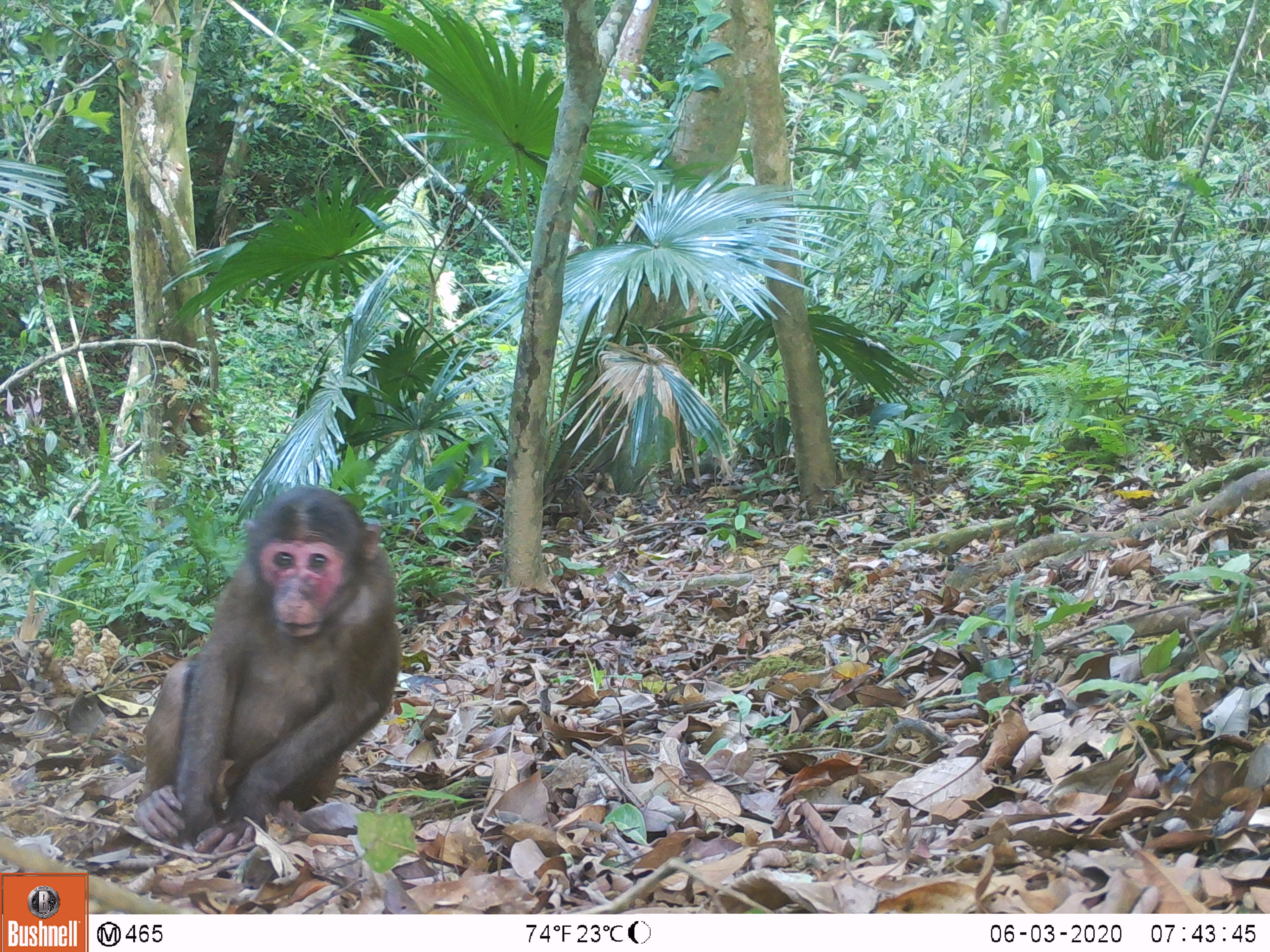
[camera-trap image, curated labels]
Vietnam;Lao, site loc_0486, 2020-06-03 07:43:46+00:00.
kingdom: Animalia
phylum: Chordata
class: Mammalia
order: Primates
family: Cercopithecidae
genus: Macaca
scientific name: Macaca arctoides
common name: stump-tailed macaque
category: stump tailed macaque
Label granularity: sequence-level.